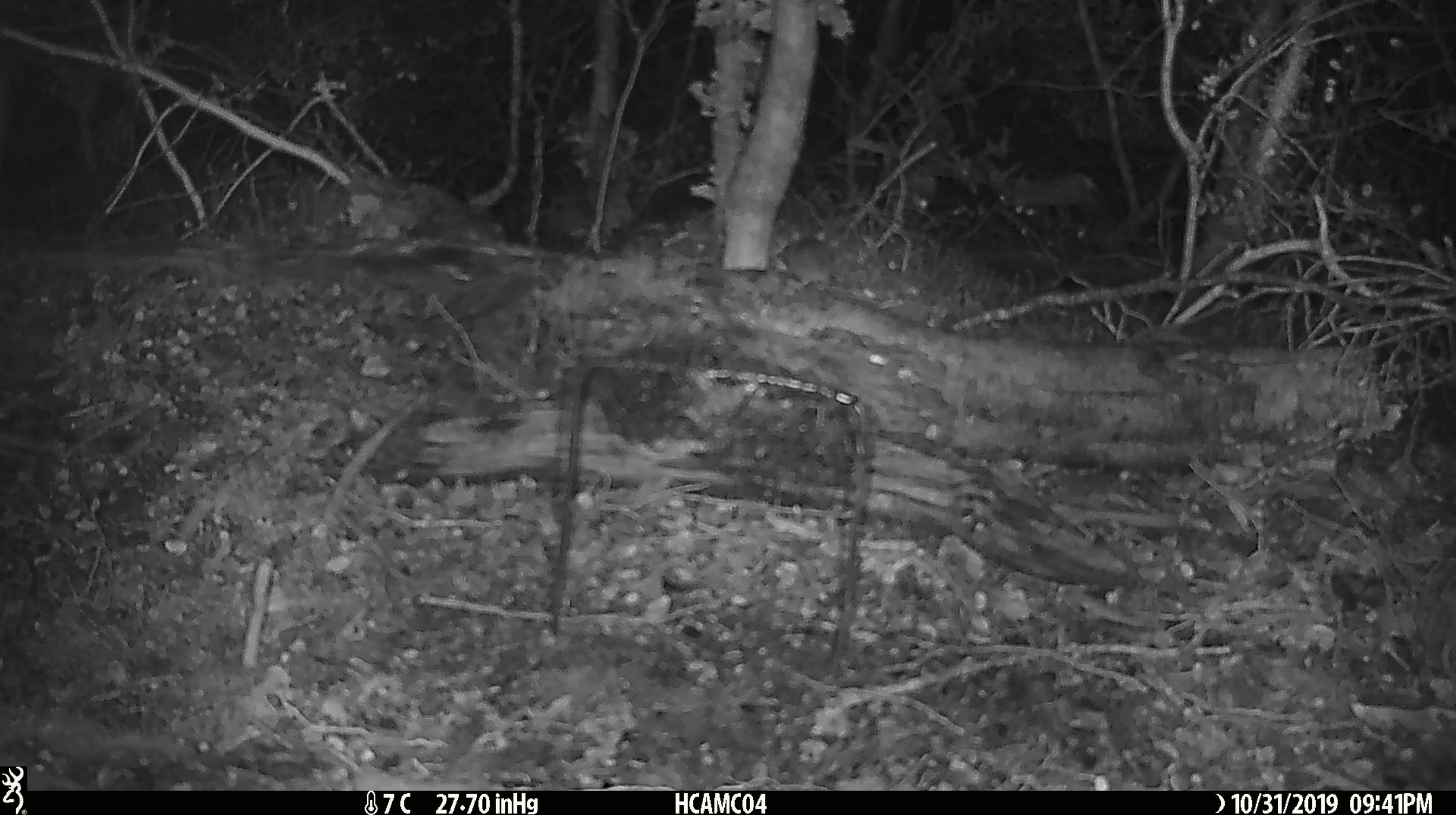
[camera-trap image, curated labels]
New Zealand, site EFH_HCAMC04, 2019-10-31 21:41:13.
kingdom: Animalia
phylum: Chordata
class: Mammalia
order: Rodentia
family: Muridae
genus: Mus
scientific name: Mus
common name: mouse